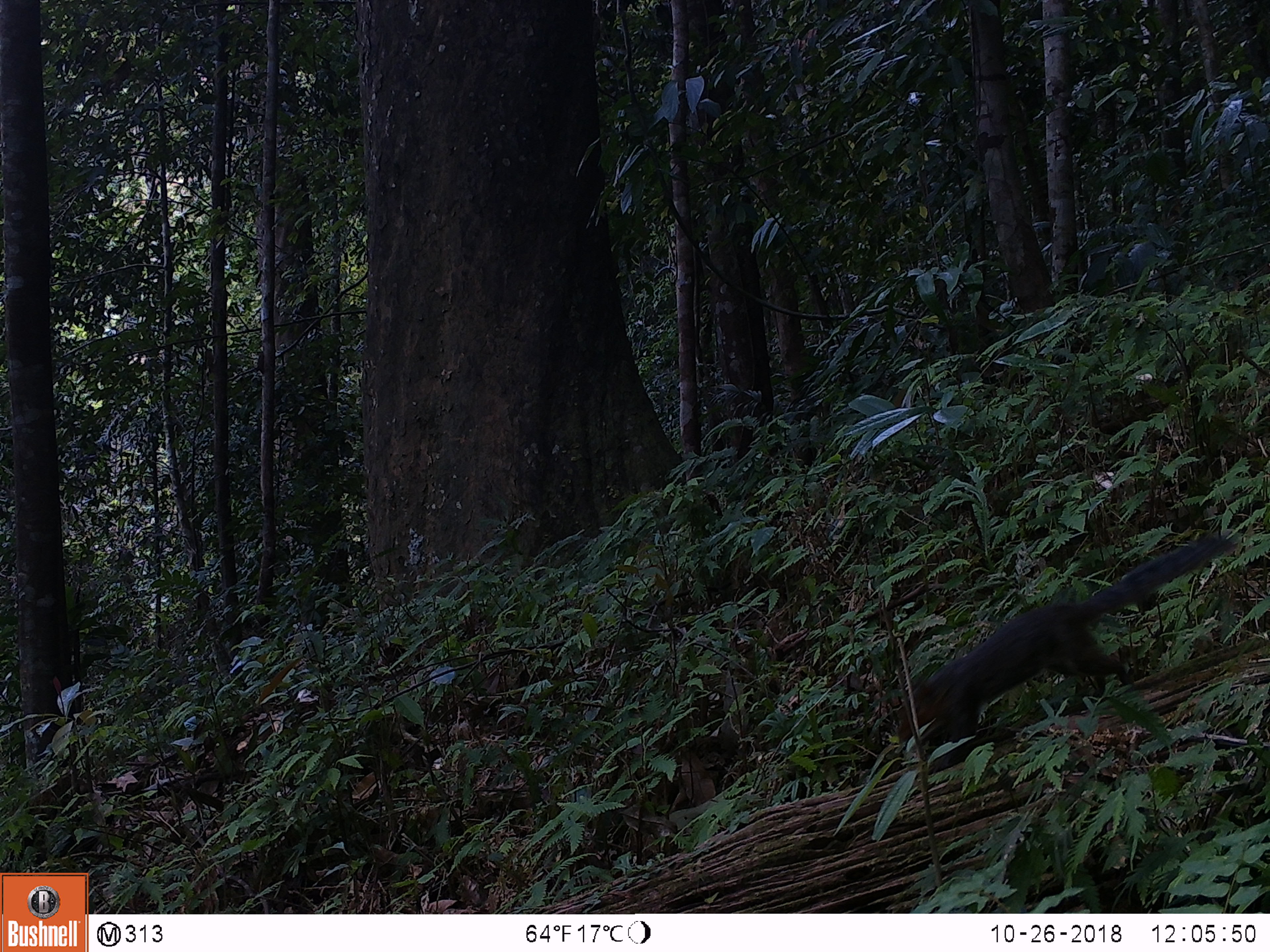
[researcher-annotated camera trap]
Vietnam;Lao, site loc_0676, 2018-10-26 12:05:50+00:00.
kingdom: Animalia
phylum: Chordata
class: Mammalia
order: Rodentia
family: Sciuridae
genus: Dremomys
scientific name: Dremomys rufigenis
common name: red-cheeked squirrel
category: red cheeked squirrel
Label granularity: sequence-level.